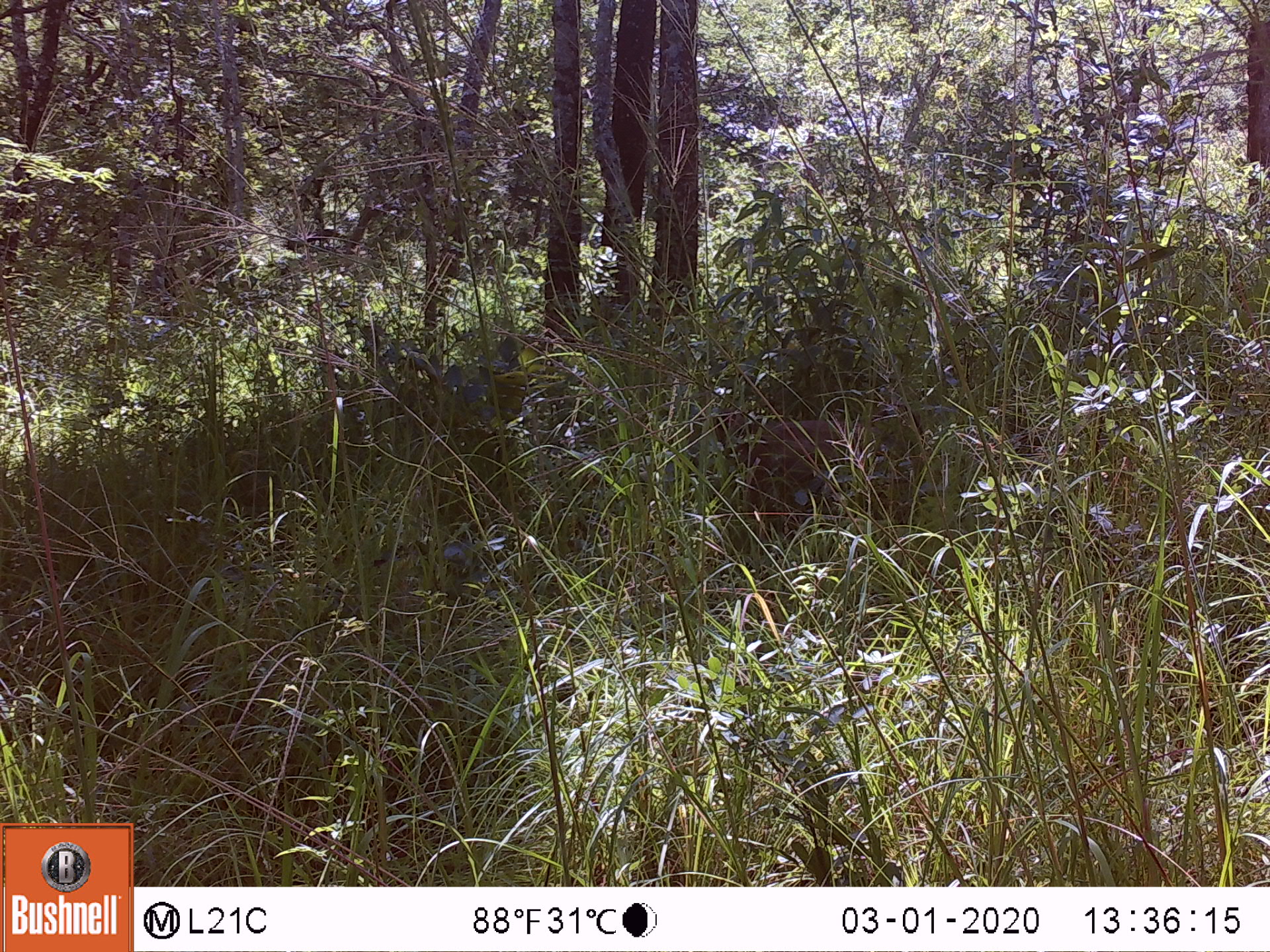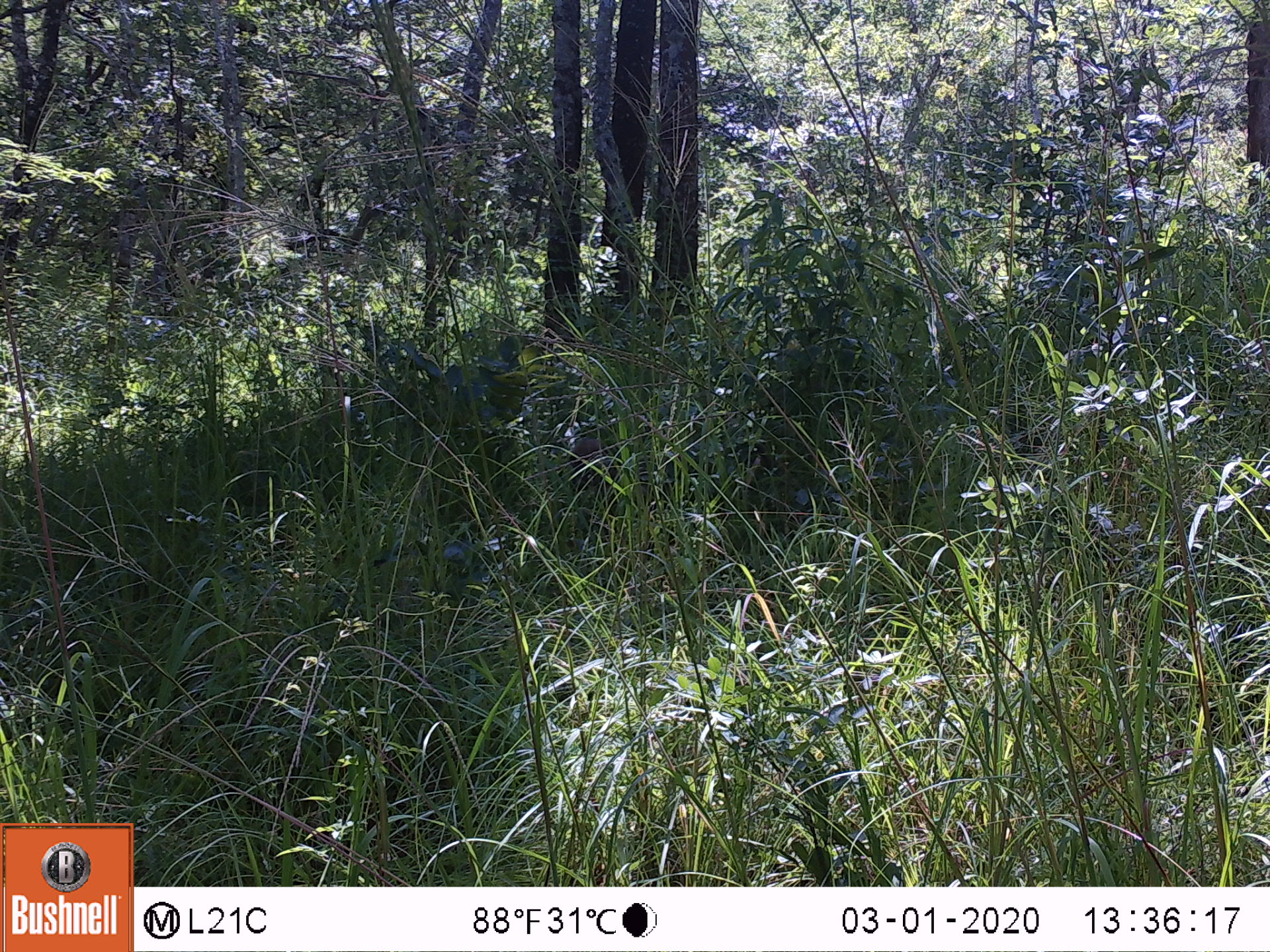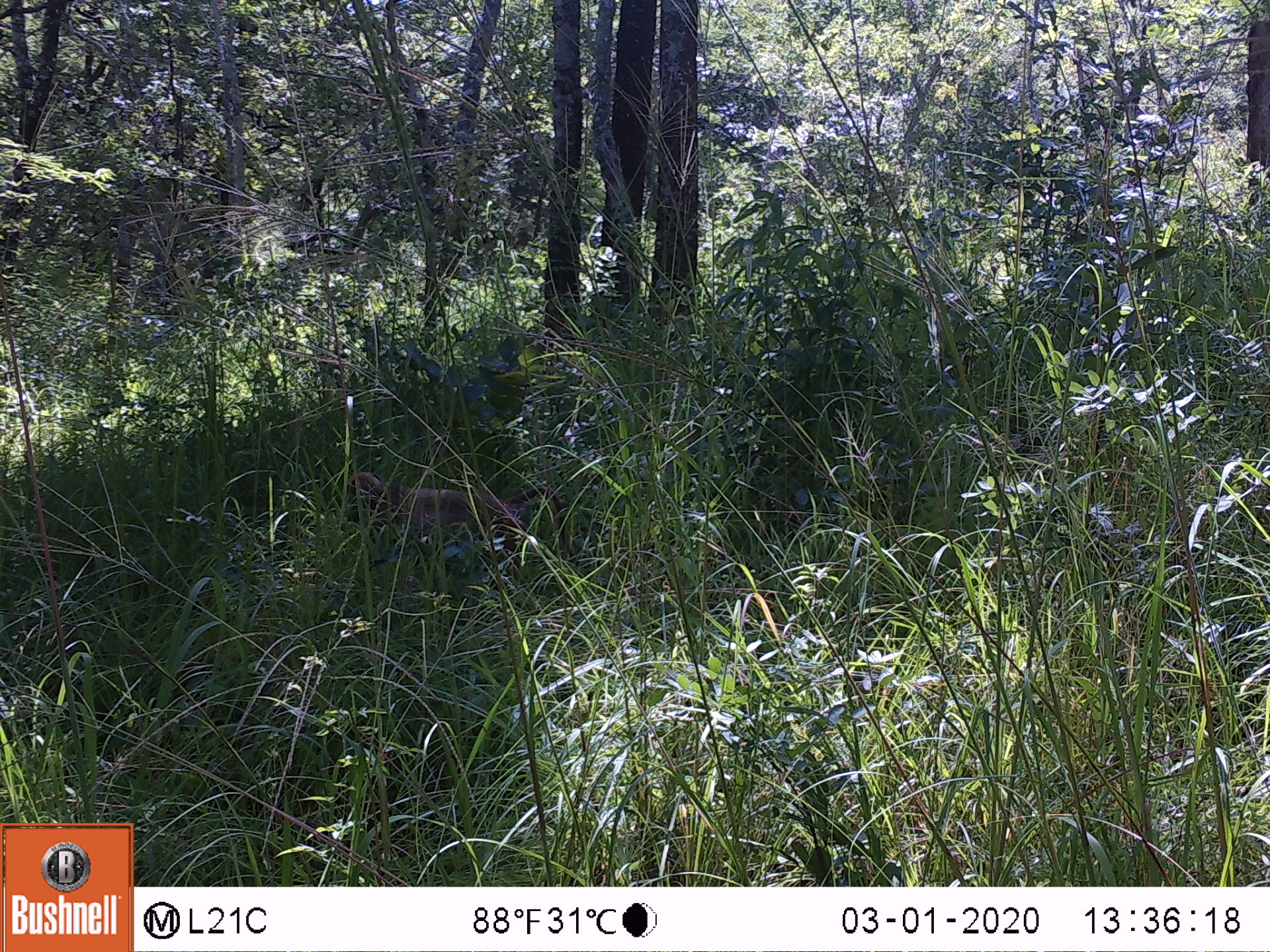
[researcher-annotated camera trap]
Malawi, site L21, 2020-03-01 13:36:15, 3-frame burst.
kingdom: Animalia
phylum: Chordata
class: Mammalia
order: Primates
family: Cercopithecidae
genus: Papio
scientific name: Papio cynocephalus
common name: yellow baboon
Yellow baboon (Papio cynocephalus), count 1.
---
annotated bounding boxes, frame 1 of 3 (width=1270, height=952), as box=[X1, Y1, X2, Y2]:
yellow baboon: box=[698, 402, 931, 507]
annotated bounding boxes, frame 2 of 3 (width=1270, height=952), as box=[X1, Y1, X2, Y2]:
yellow baboon: box=[568, 437, 774, 505]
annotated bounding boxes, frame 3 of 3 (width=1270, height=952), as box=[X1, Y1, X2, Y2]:
yellow baboon: box=[339, 468, 582, 587]